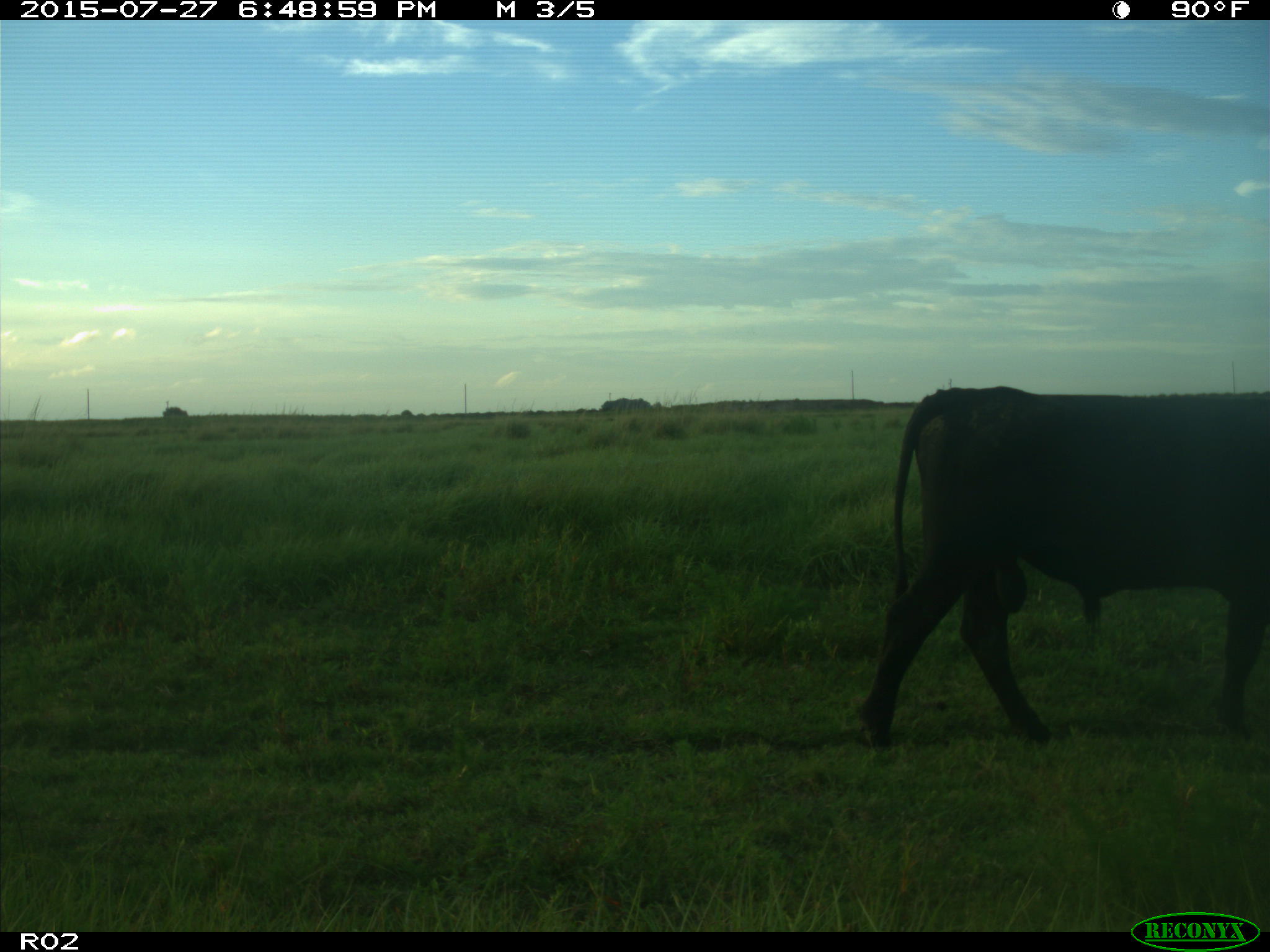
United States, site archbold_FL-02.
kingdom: Animalia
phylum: Chordata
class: Mammalia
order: Artiodactyla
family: Bovidae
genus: Bos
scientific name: Bos taurus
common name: domestic cow